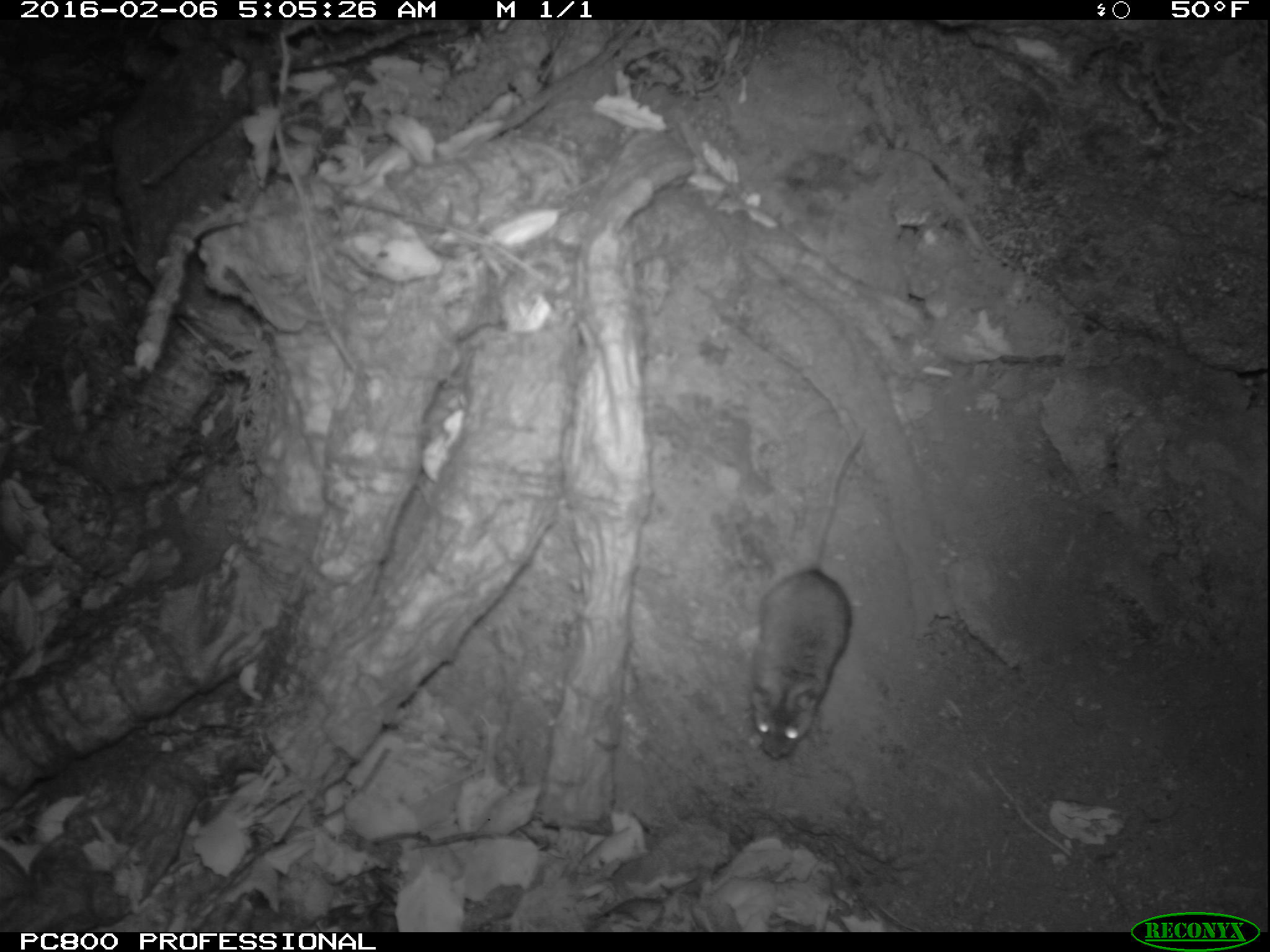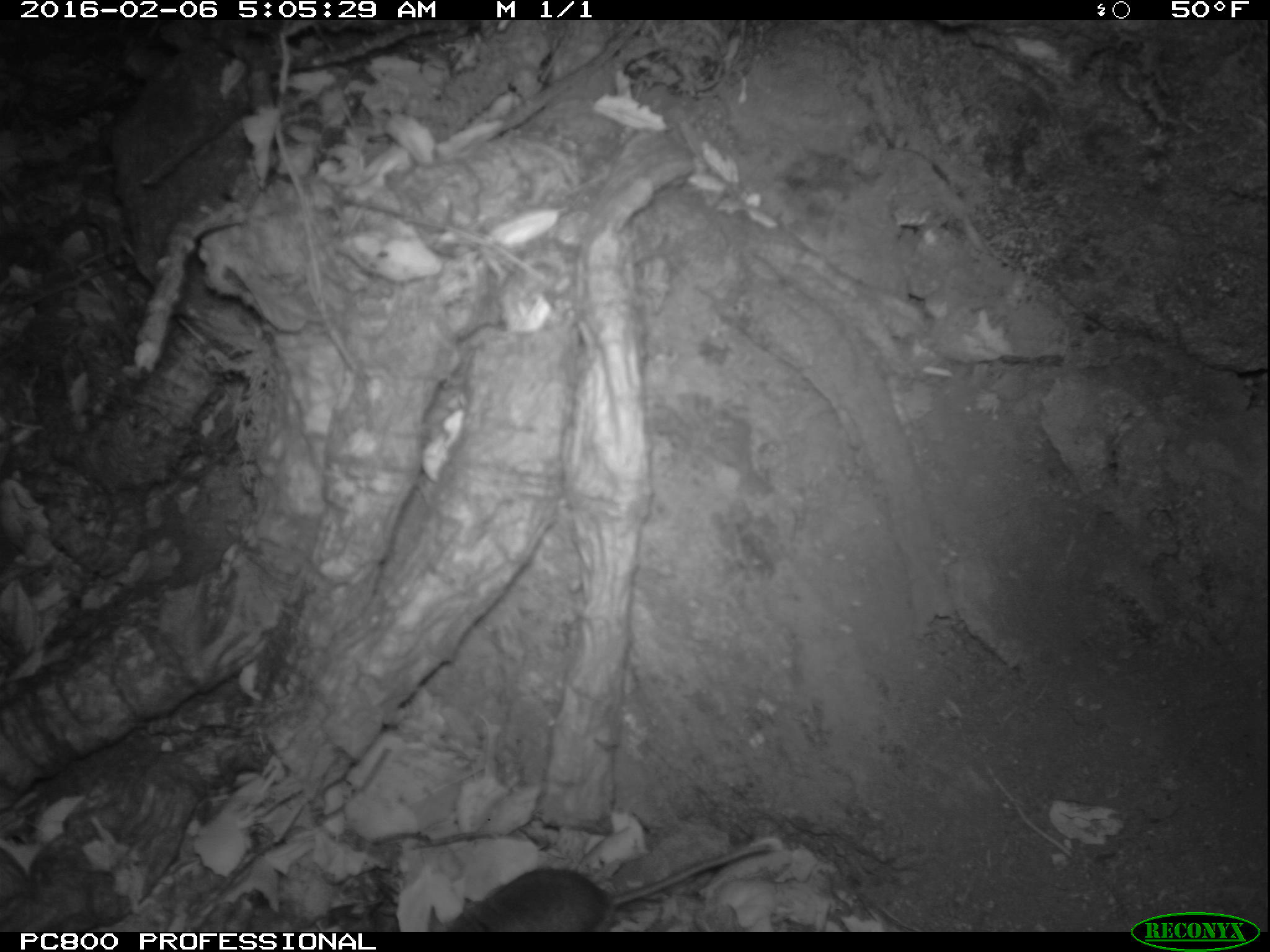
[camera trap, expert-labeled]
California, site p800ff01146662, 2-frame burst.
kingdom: Animalia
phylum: Chordata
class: Mammalia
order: Rodentia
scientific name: Rodentia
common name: rodent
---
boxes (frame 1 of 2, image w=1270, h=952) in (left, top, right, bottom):
rodent: (746, 429, 866, 757)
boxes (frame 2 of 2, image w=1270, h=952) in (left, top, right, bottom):
rodent: (427, 842, 772, 932)